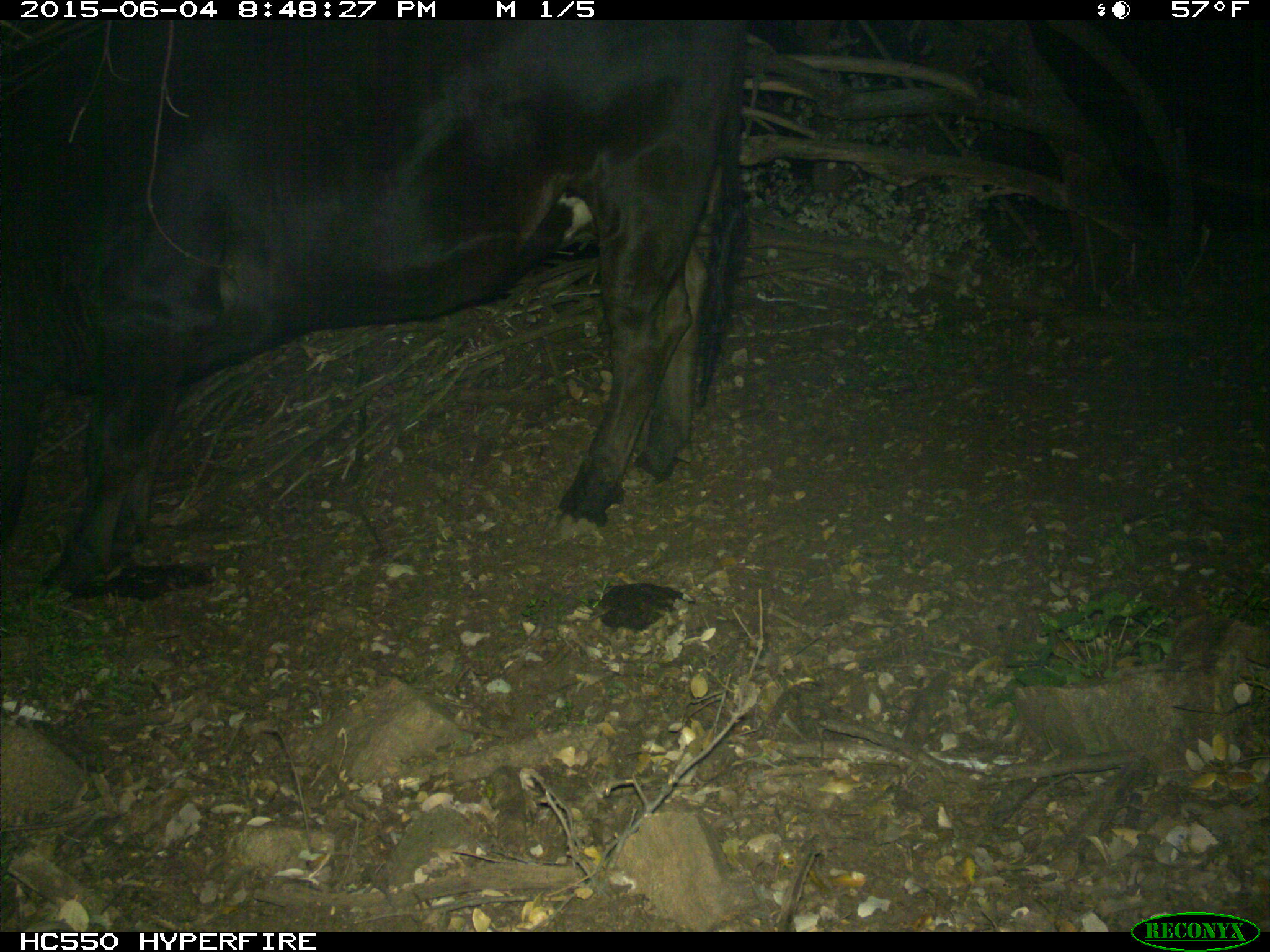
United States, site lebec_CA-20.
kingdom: Animalia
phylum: Chordata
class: Mammalia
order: Artiodactyla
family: Bovidae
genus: Bos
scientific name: Bos taurus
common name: domestic cow